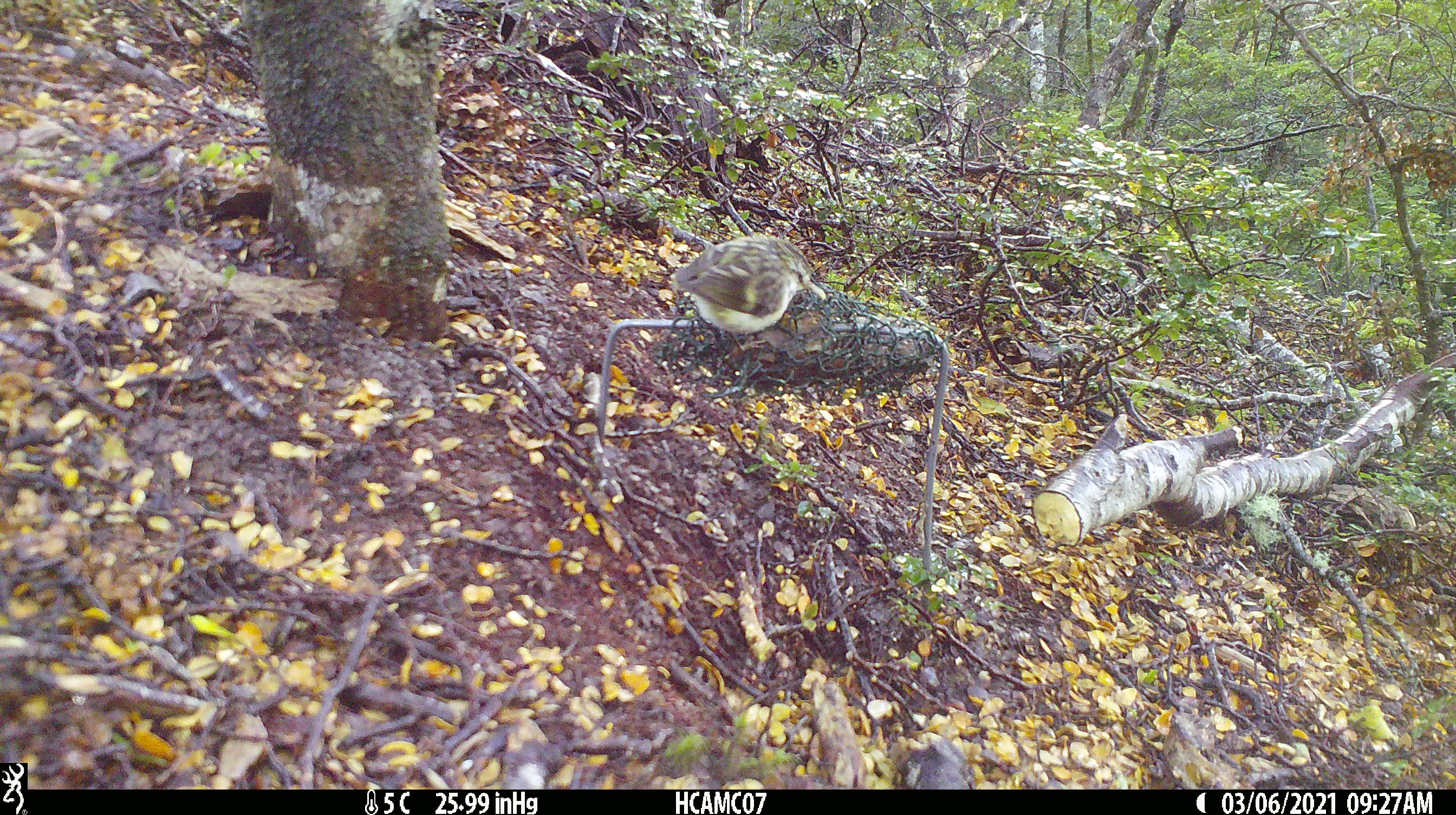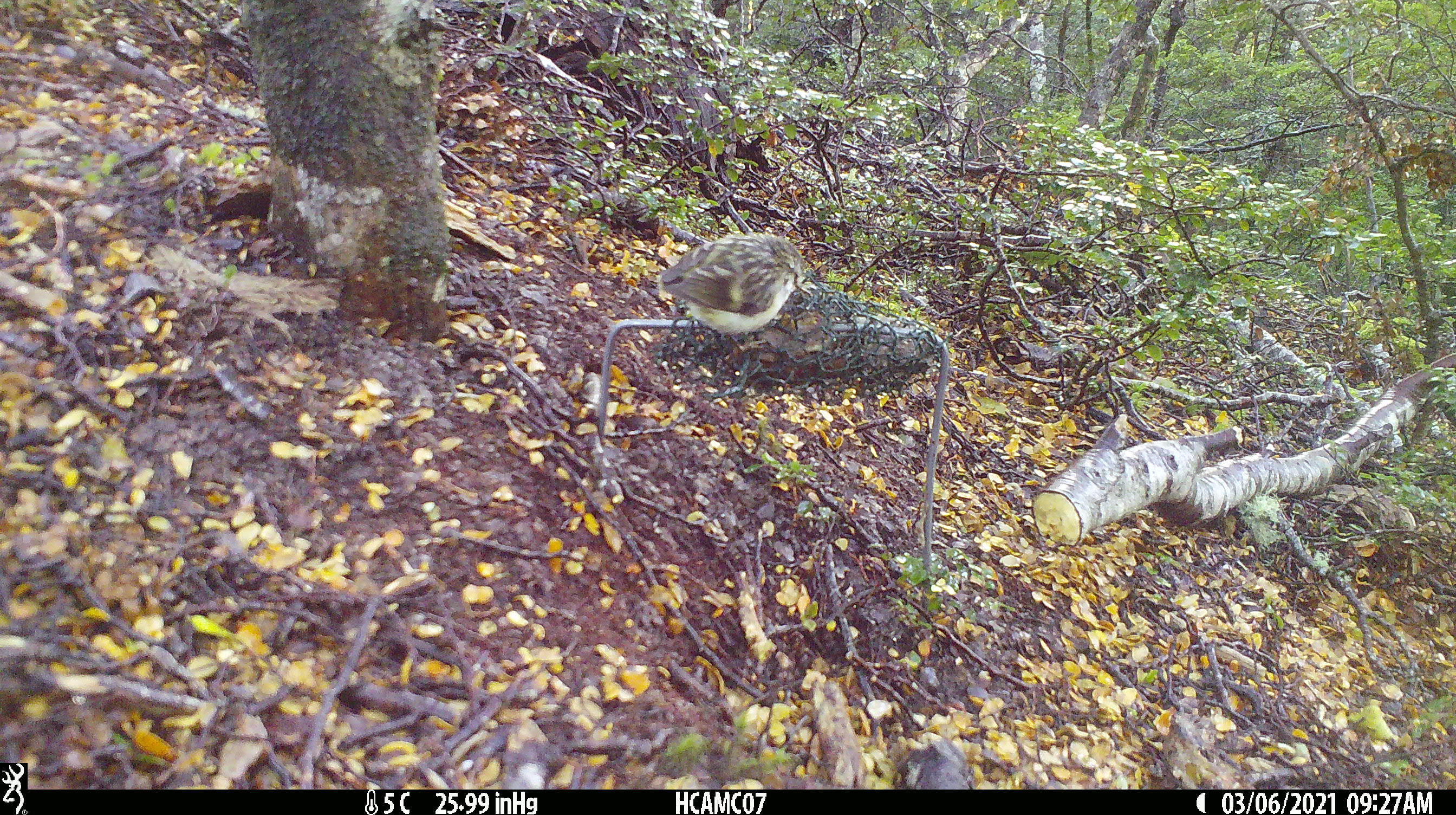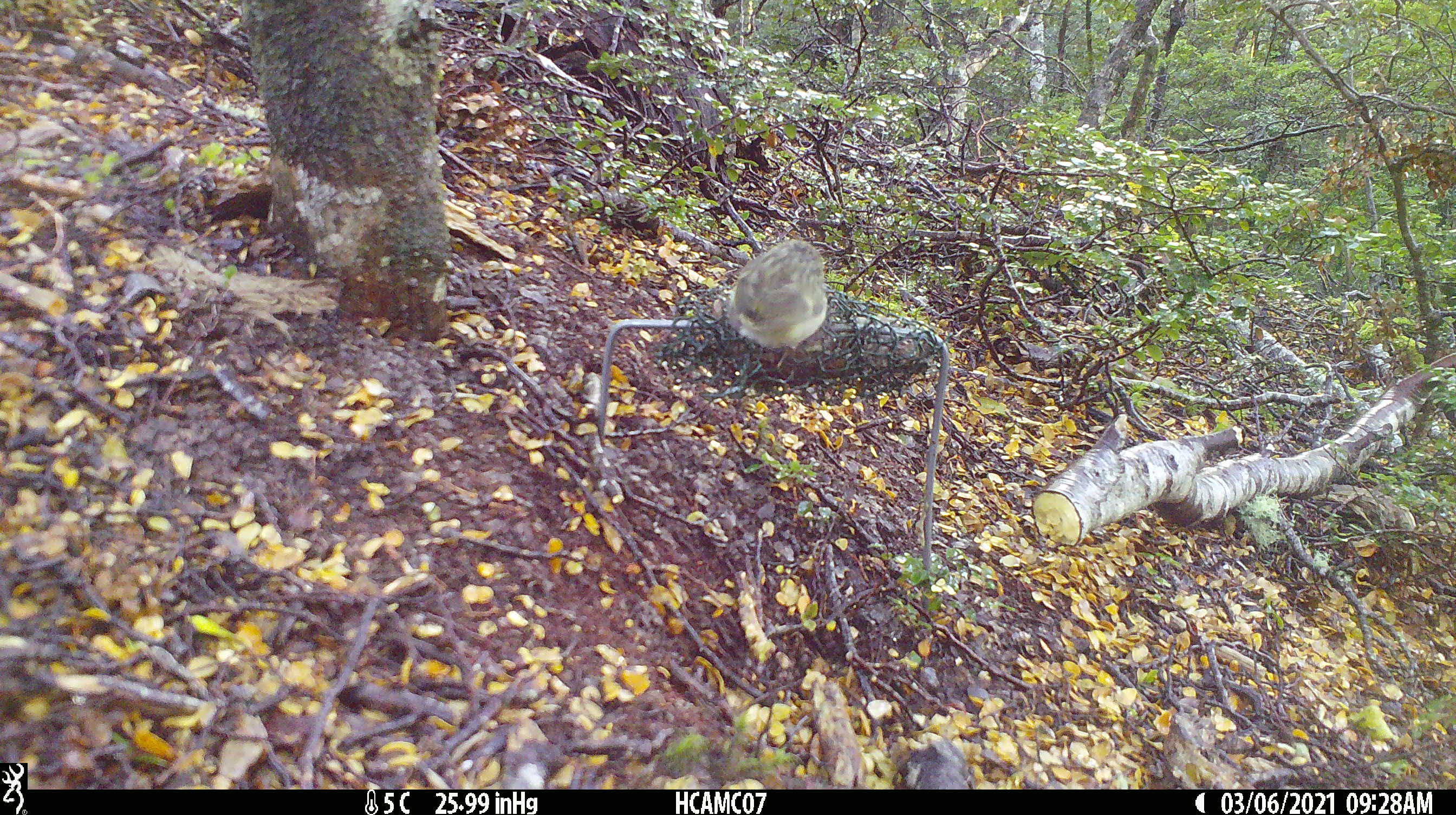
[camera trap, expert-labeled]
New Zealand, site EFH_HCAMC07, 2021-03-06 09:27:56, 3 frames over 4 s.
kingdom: Animalia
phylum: Chordata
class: Aves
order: Passeriformes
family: Acanthisittidae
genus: Acanthisitta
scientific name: Acanthisitta chloris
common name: rifleman